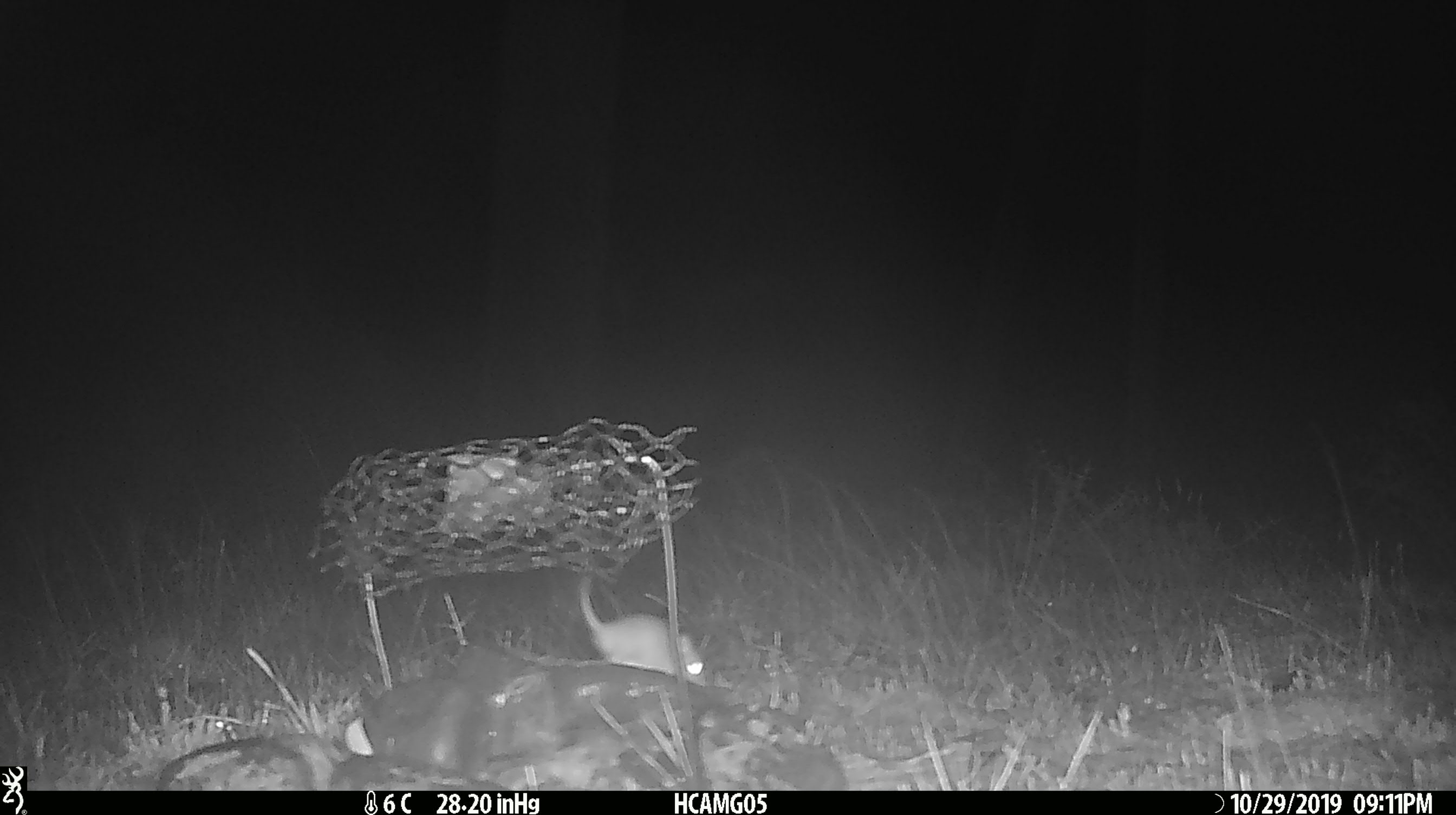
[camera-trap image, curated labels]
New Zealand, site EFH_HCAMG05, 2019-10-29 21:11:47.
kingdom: Animalia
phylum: Chordata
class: Mammalia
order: Rodentia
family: Muridae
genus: Mus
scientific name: Mus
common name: mouse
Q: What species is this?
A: Mouse (Mus).